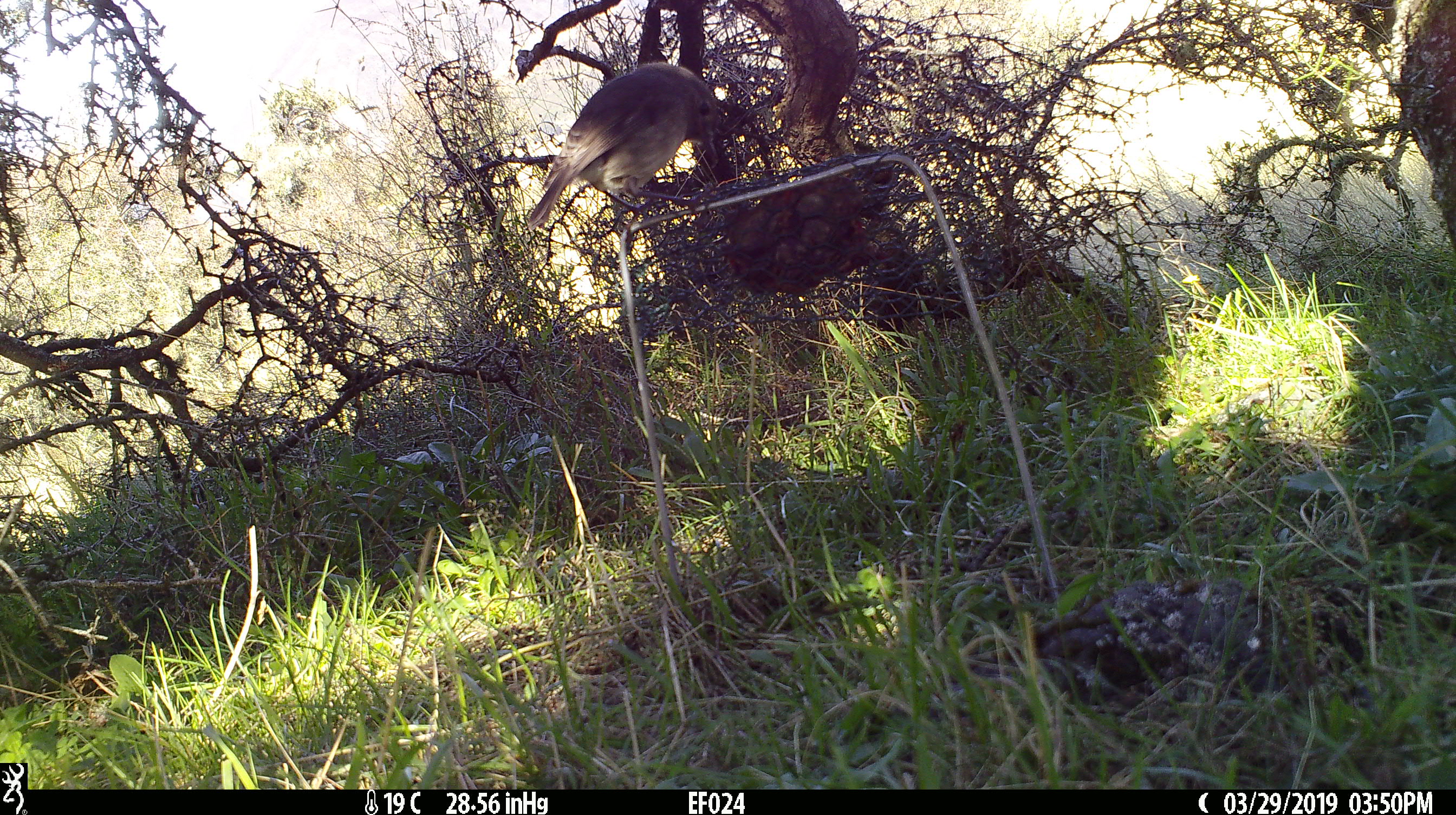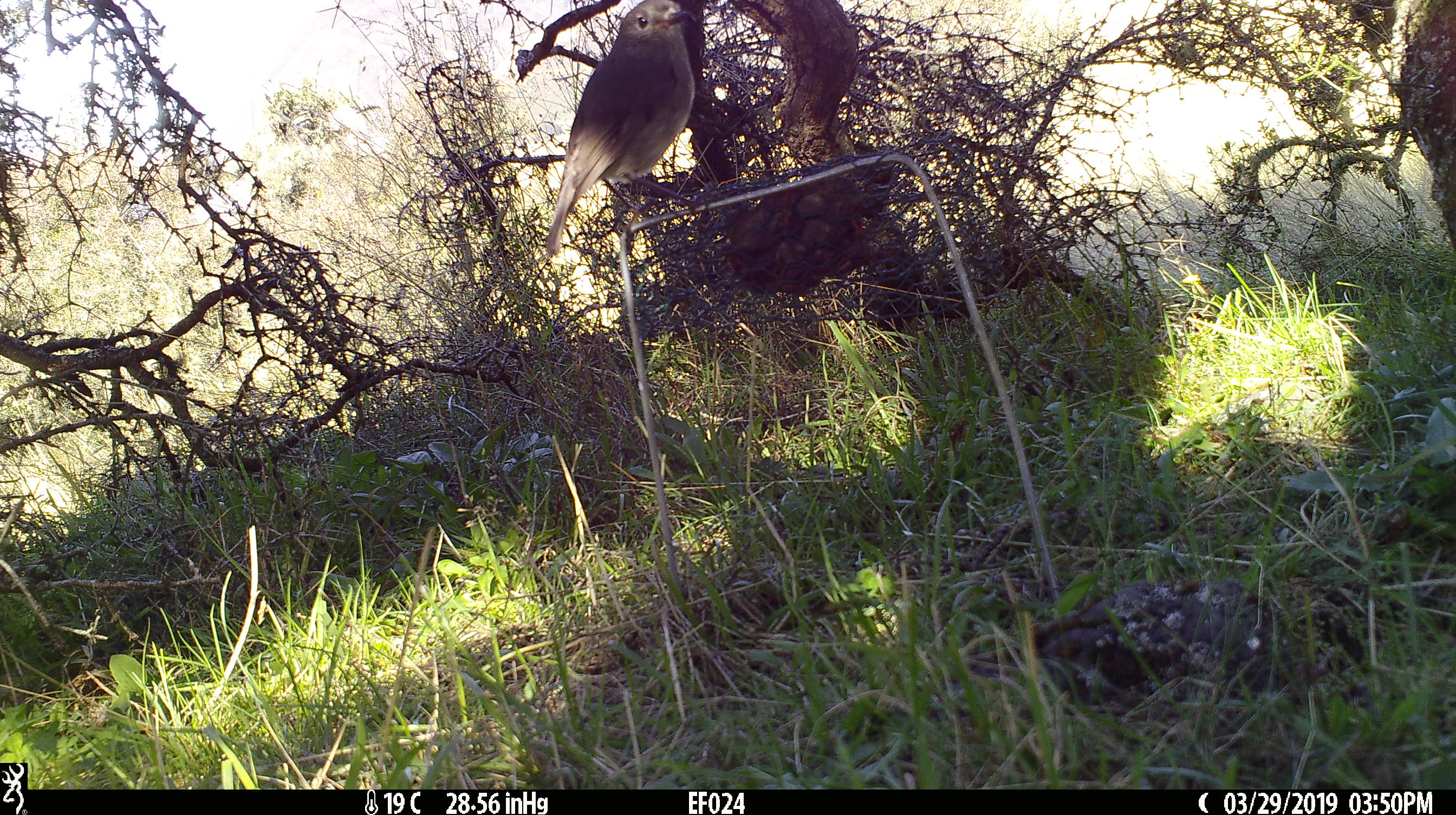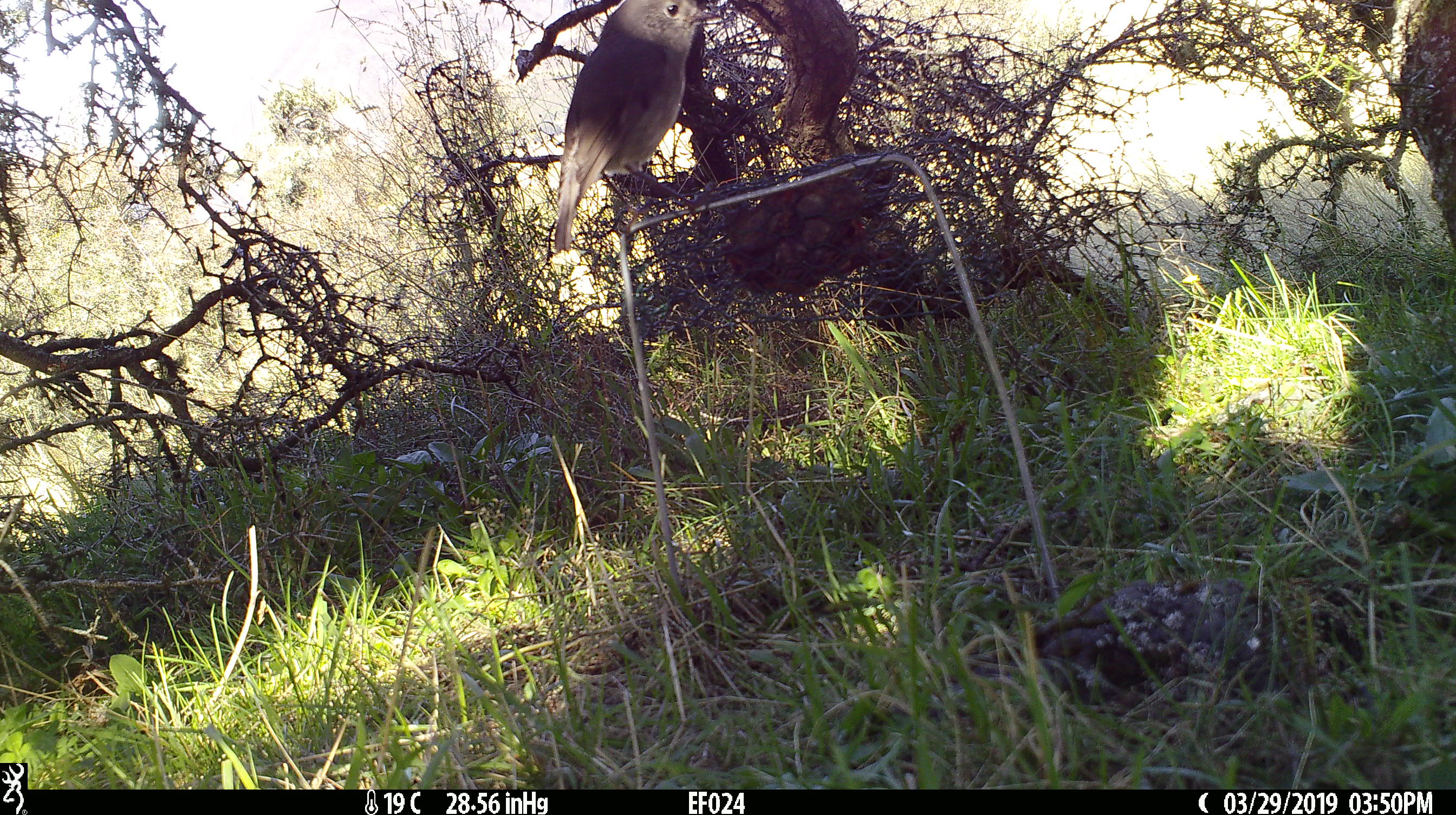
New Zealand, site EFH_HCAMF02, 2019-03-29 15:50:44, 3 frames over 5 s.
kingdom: Animalia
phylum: Chordata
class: Aves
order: Passeriformes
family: Petroicidae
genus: Petroica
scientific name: Petroica australis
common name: new zealand robin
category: robin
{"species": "robin (new zealand robin) (Petroica australis)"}